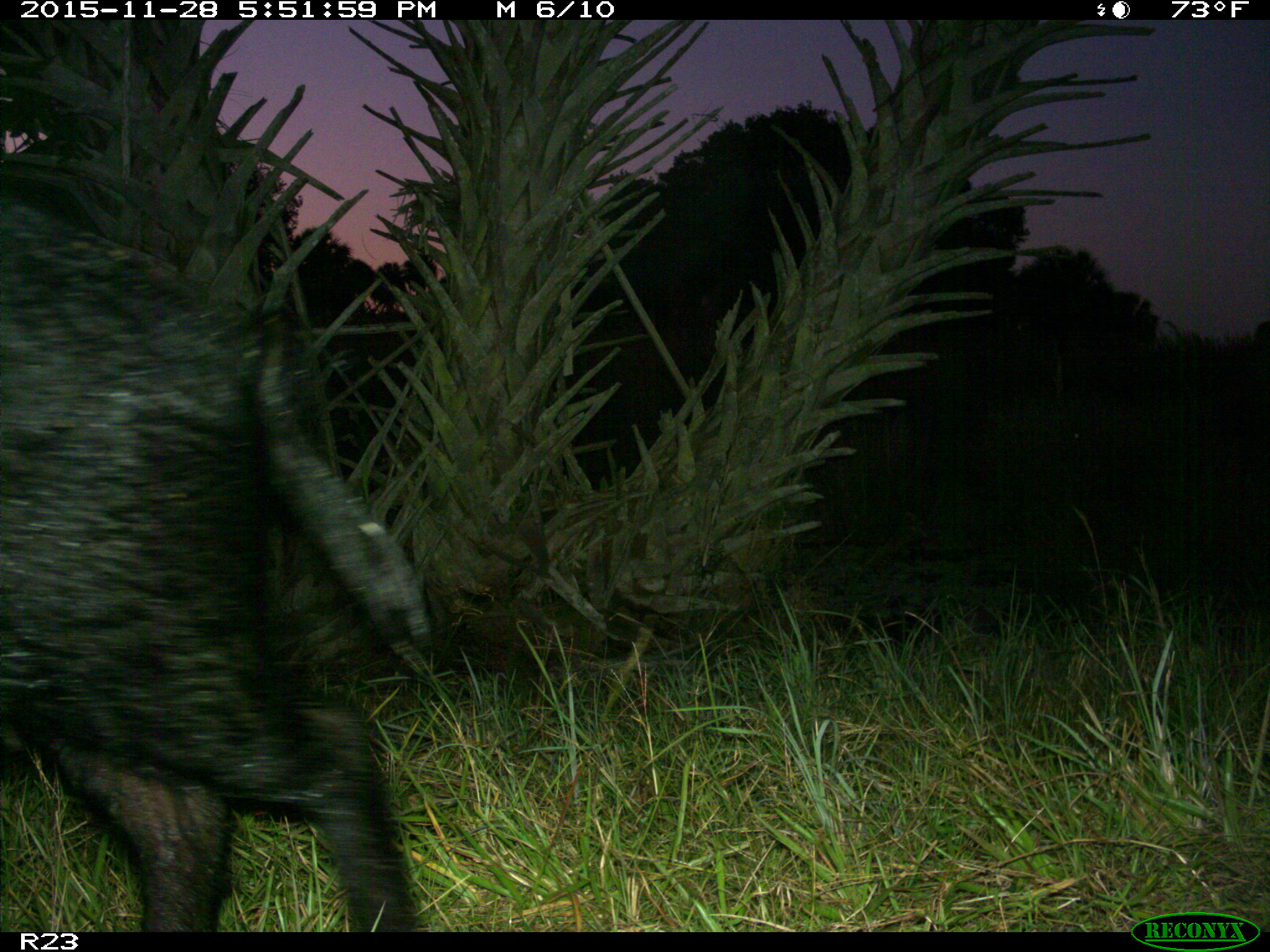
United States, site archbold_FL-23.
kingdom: Animalia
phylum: Chordata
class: Mammalia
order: Artiodactyla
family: Suidae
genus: Sus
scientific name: Sus scrofa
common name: wild boar